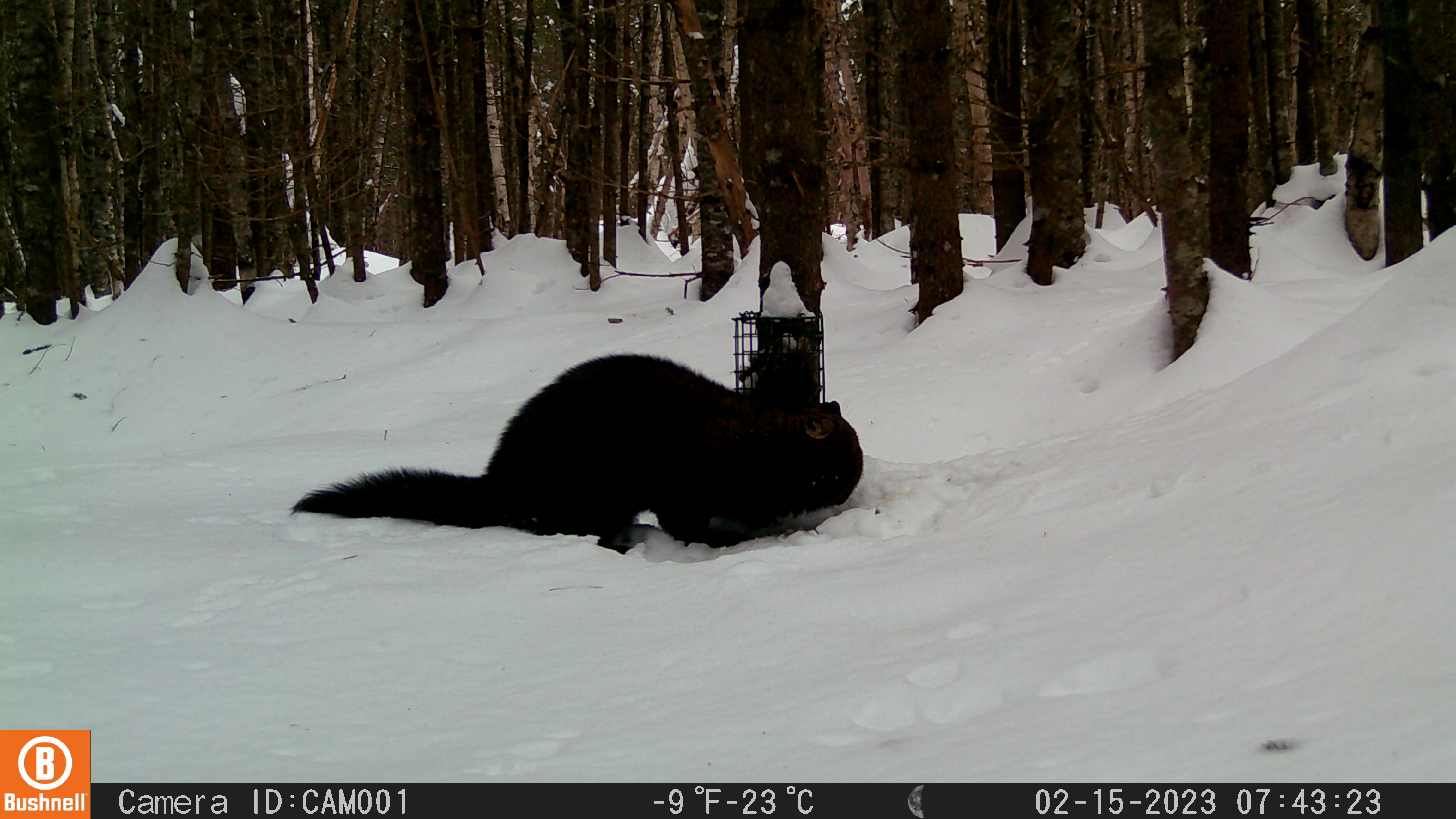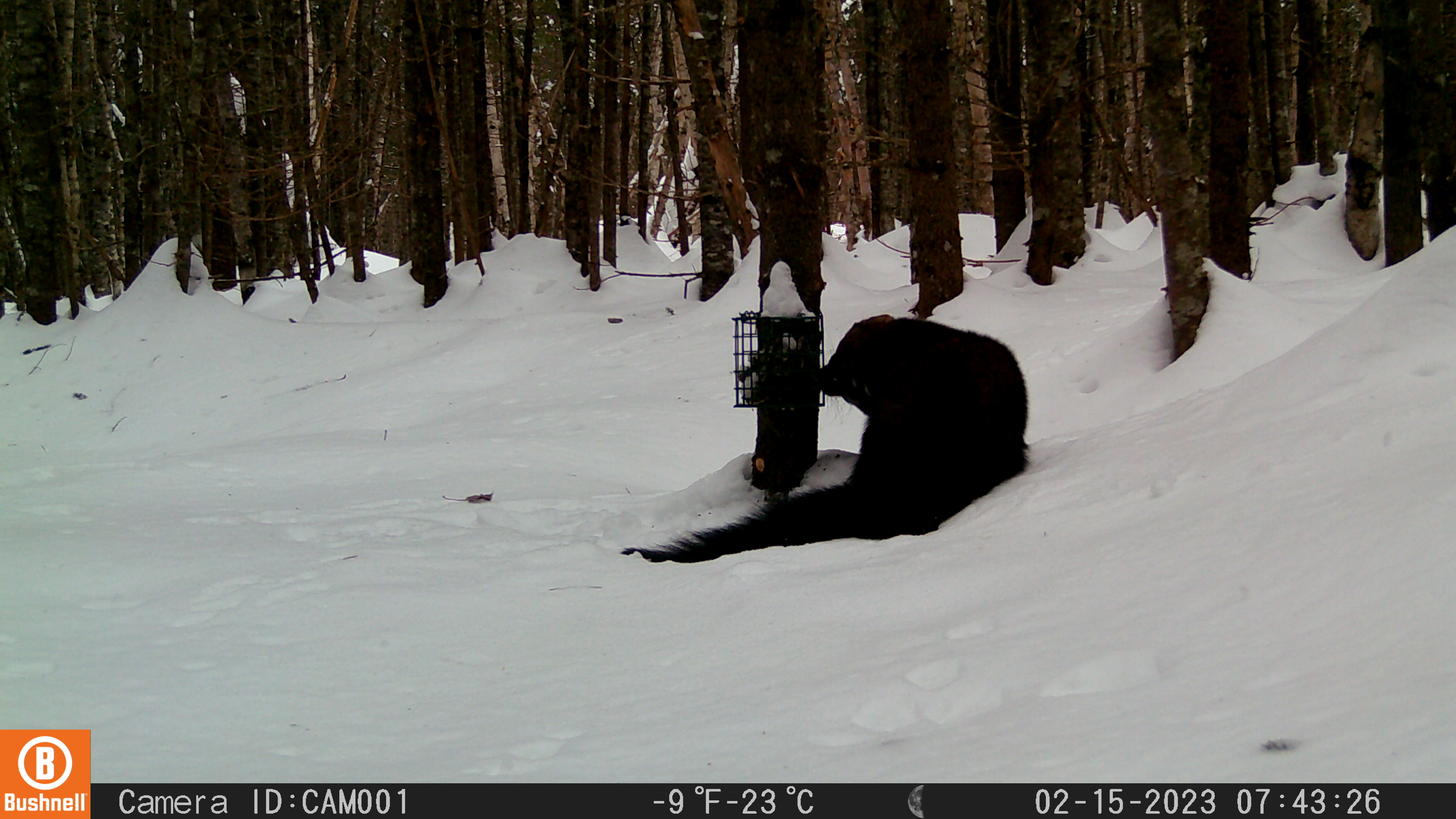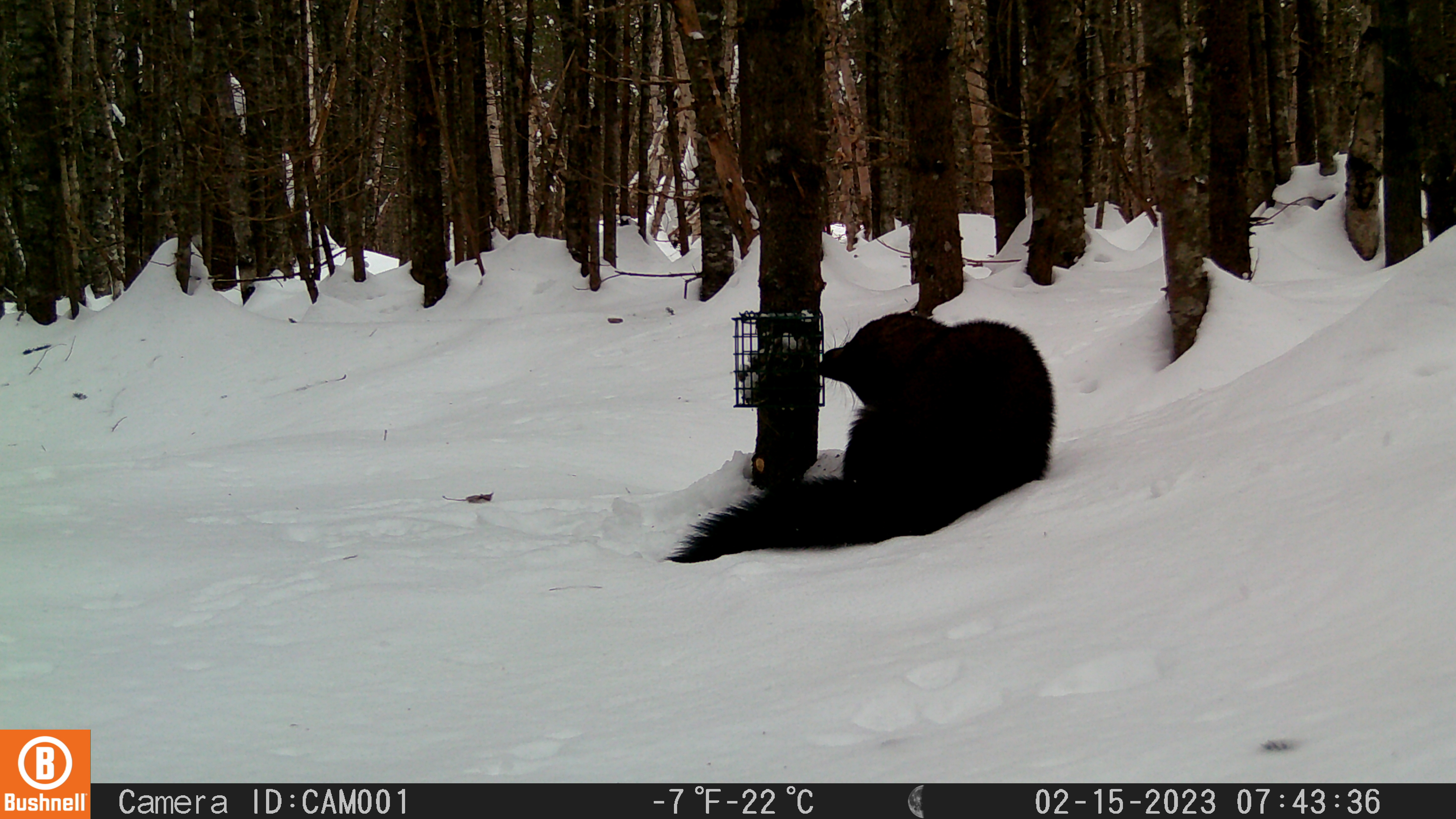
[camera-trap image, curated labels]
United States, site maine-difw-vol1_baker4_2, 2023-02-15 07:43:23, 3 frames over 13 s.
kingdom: Animalia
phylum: Chordata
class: Mammalia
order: Carnivora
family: Mustelidae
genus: Pekania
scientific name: Pekania pennanti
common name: fisher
Fisher (Pekania pennanti).